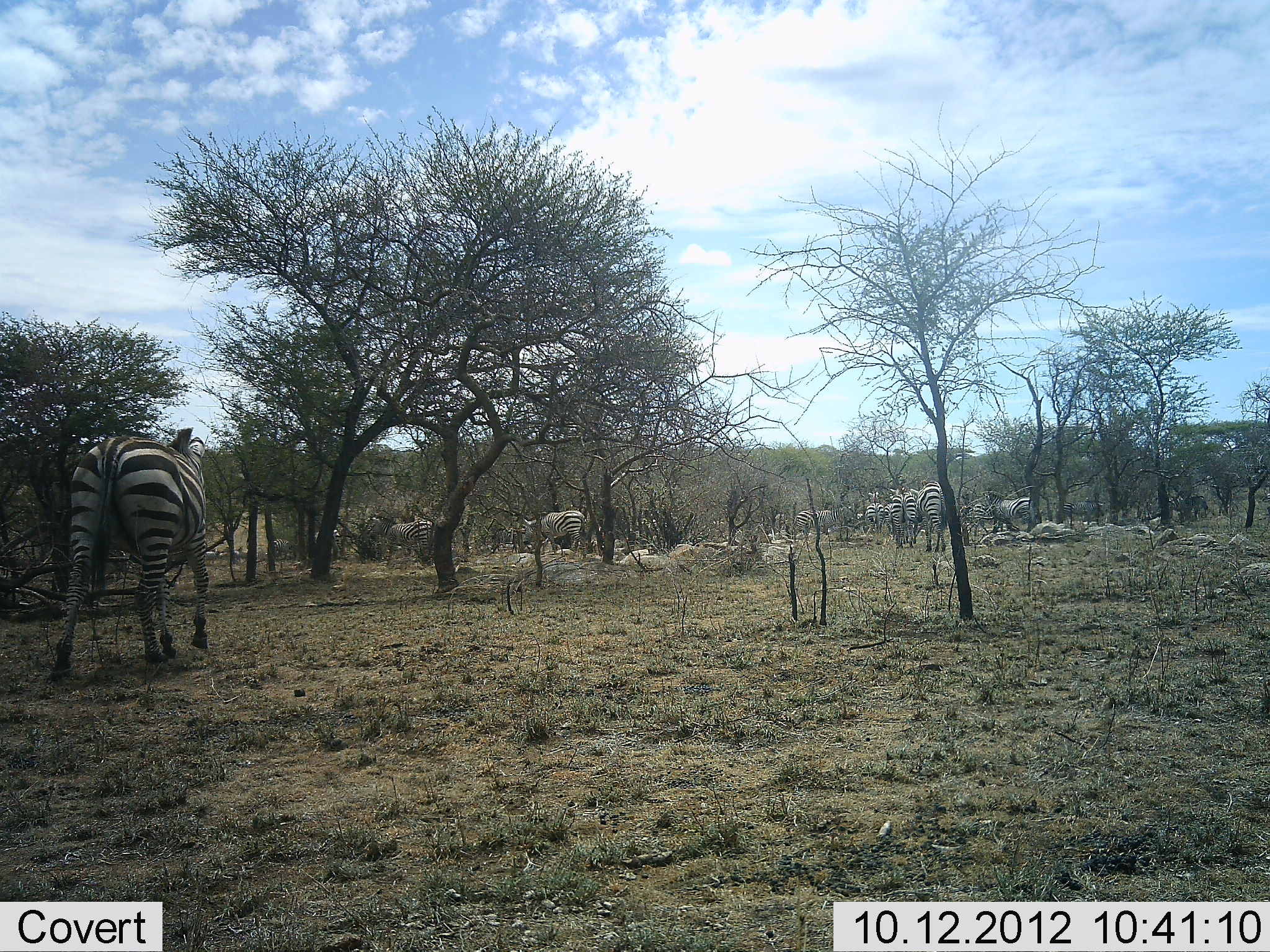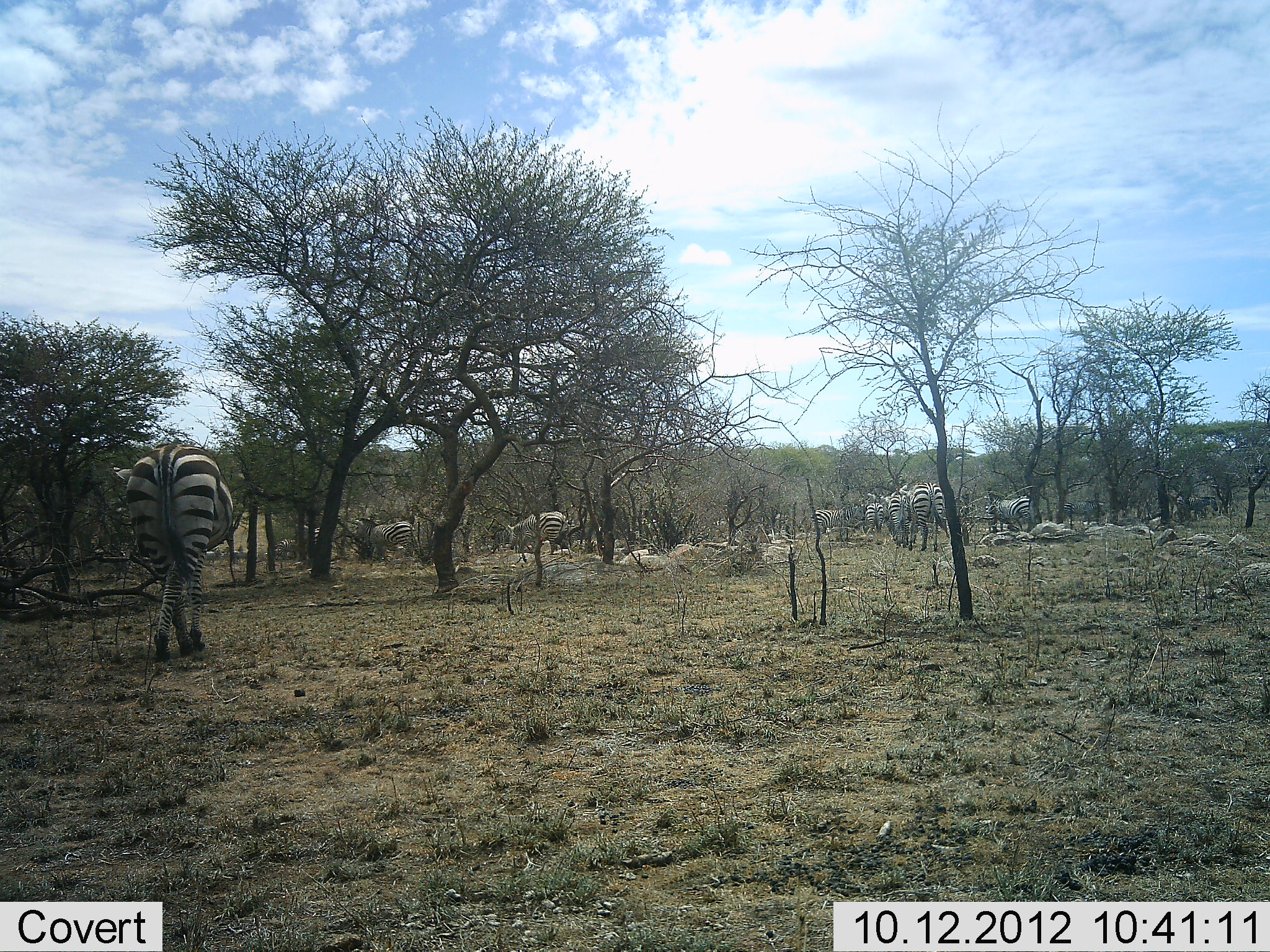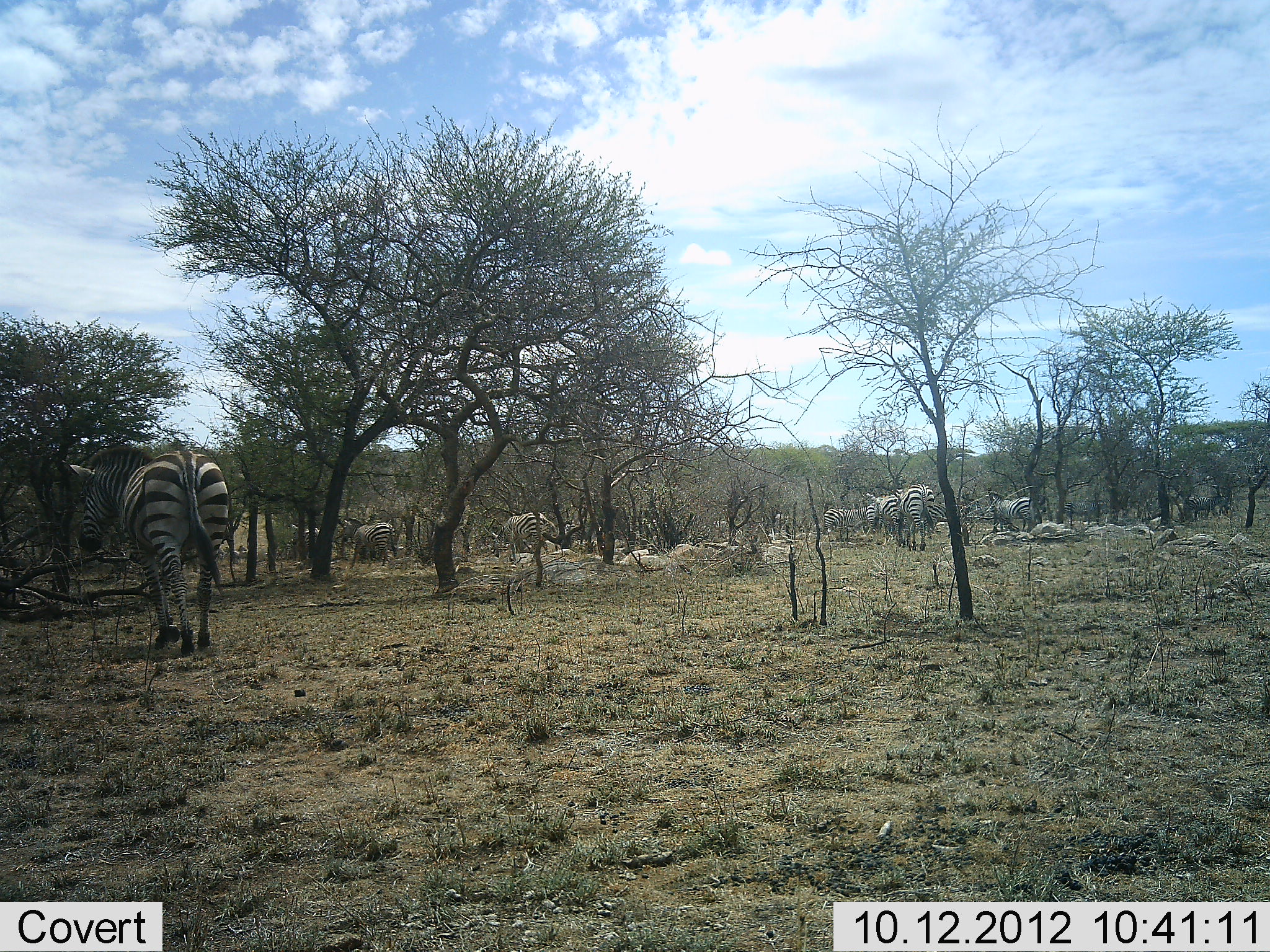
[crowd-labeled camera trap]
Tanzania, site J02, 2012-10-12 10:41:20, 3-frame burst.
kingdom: Animalia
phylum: Chordata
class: Mammalia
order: Perissodactyla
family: Equidae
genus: Equus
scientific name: Equus quagga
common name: plains zebra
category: zebra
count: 11-50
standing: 50%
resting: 20%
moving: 90%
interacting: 10%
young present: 0%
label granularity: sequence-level